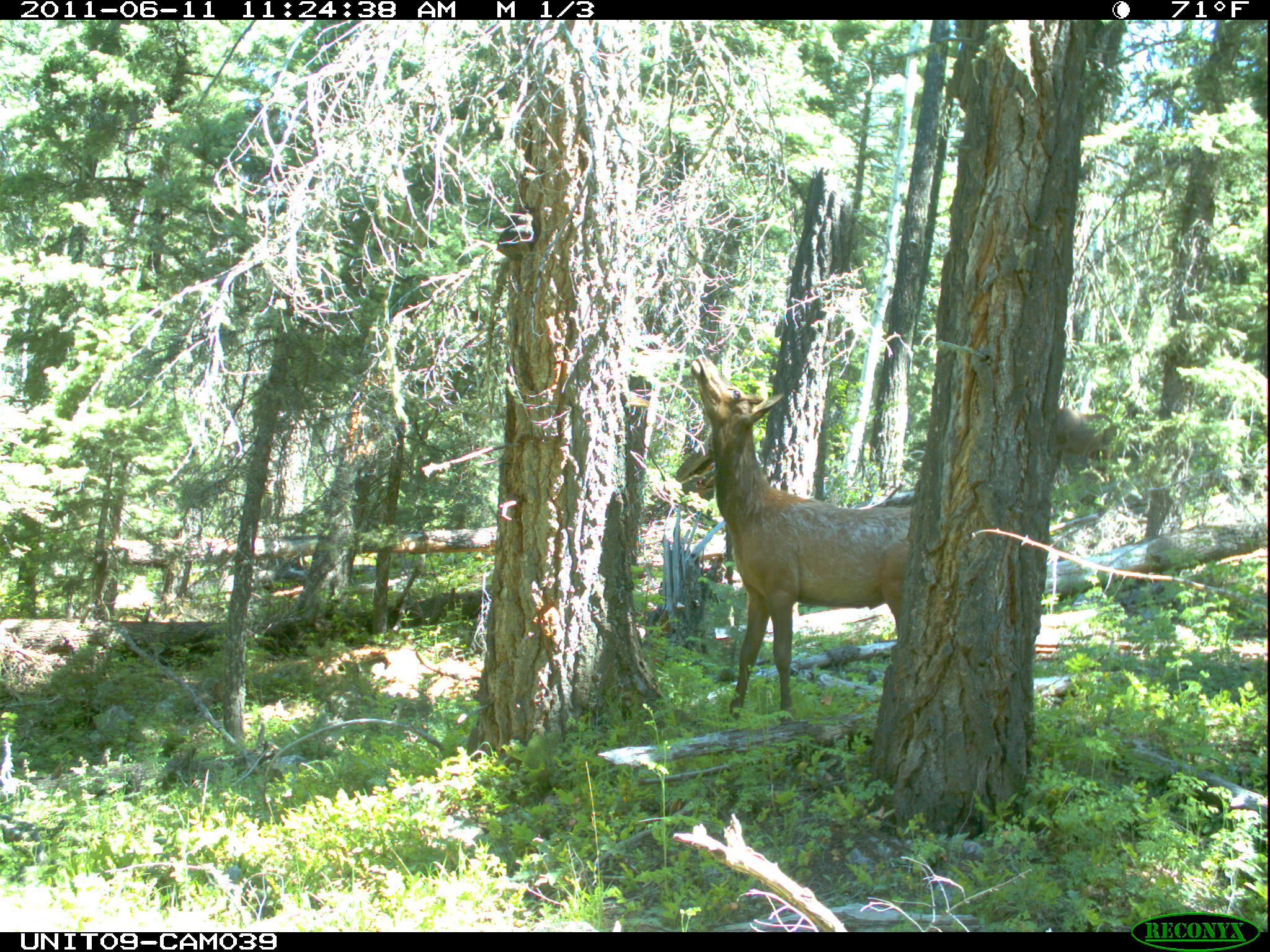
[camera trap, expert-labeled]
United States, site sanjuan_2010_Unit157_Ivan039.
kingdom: Animalia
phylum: Chordata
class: Mammalia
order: Artiodactyla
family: Cervidae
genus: Cervus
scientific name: Cervus elaphus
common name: red deer